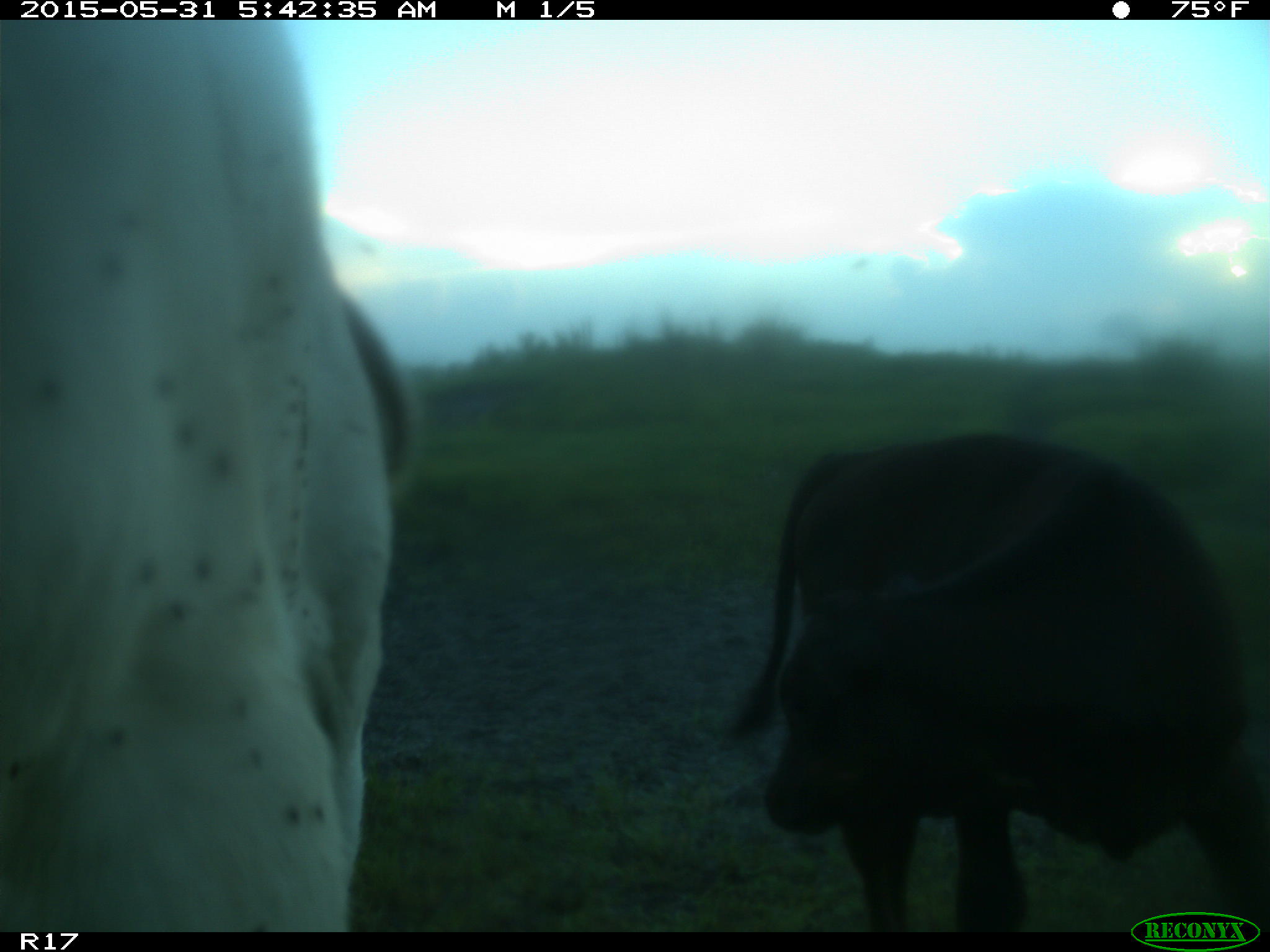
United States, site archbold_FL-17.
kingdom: Animalia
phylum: Chordata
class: Mammalia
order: Artiodactyla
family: Bovidae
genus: Bos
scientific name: Bos taurus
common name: domestic cow